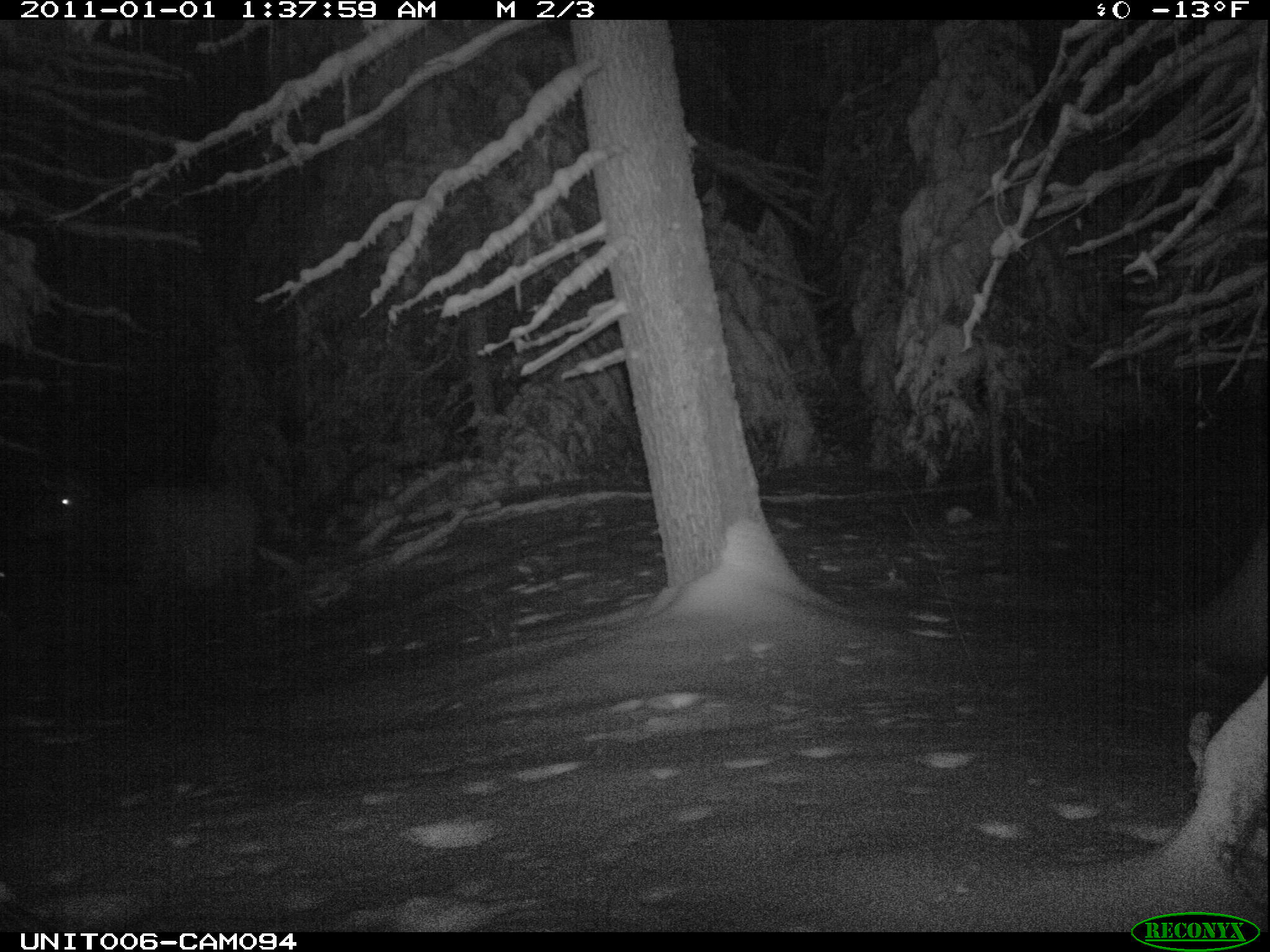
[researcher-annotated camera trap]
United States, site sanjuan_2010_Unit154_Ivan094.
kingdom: Animalia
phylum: Chordata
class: Mammalia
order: Artiodactyla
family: Cervidae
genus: Cervus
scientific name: Cervus elaphus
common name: red deer